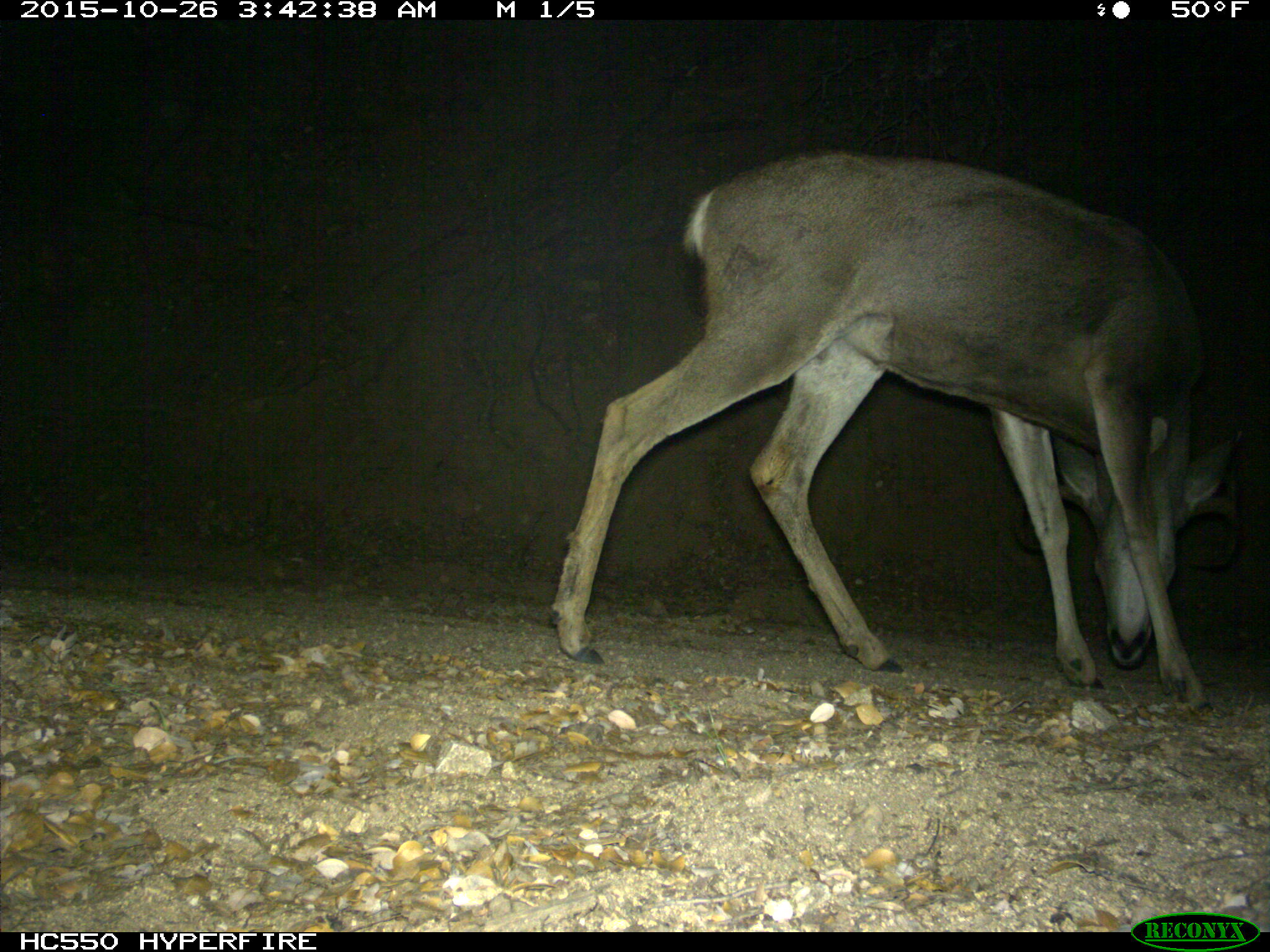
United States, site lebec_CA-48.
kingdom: Animalia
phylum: Chordata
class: Mammalia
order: Artiodactyla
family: Cervidae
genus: Odocoileus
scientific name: Odocoileus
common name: deer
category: unidentified deer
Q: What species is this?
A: Unidentified deer (deer) (Odocoileus).